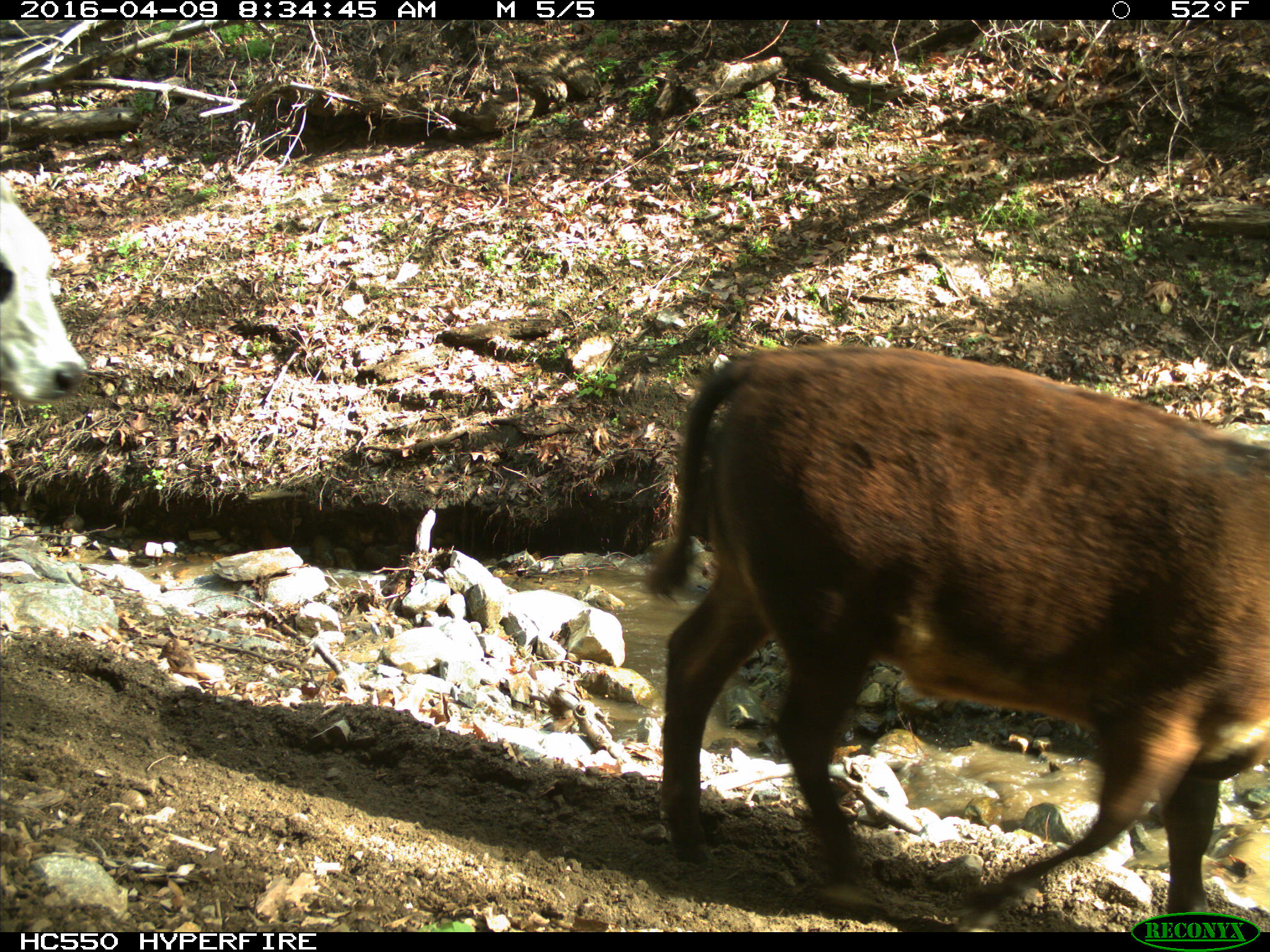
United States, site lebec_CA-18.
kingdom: Animalia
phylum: Chordata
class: Mammalia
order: Artiodactyla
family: Bovidae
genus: Bos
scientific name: Bos taurus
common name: domestic cow